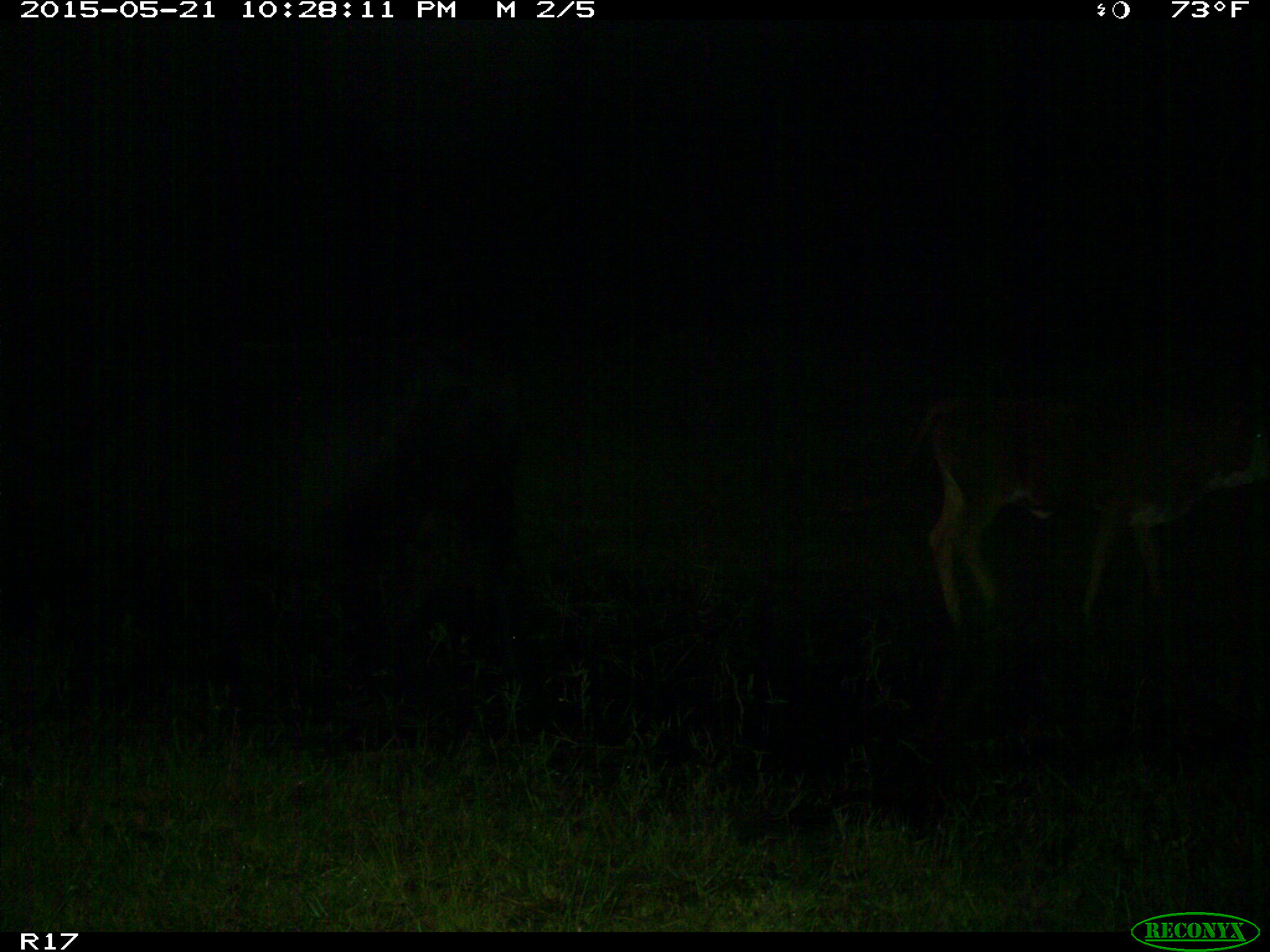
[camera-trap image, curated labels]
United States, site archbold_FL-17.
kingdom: Animalia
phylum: Chordata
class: Mammalia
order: Artiodactyla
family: Bovidae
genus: Bos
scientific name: Bos taurus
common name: domestic cow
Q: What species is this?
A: Bos taurus (domestic cow).